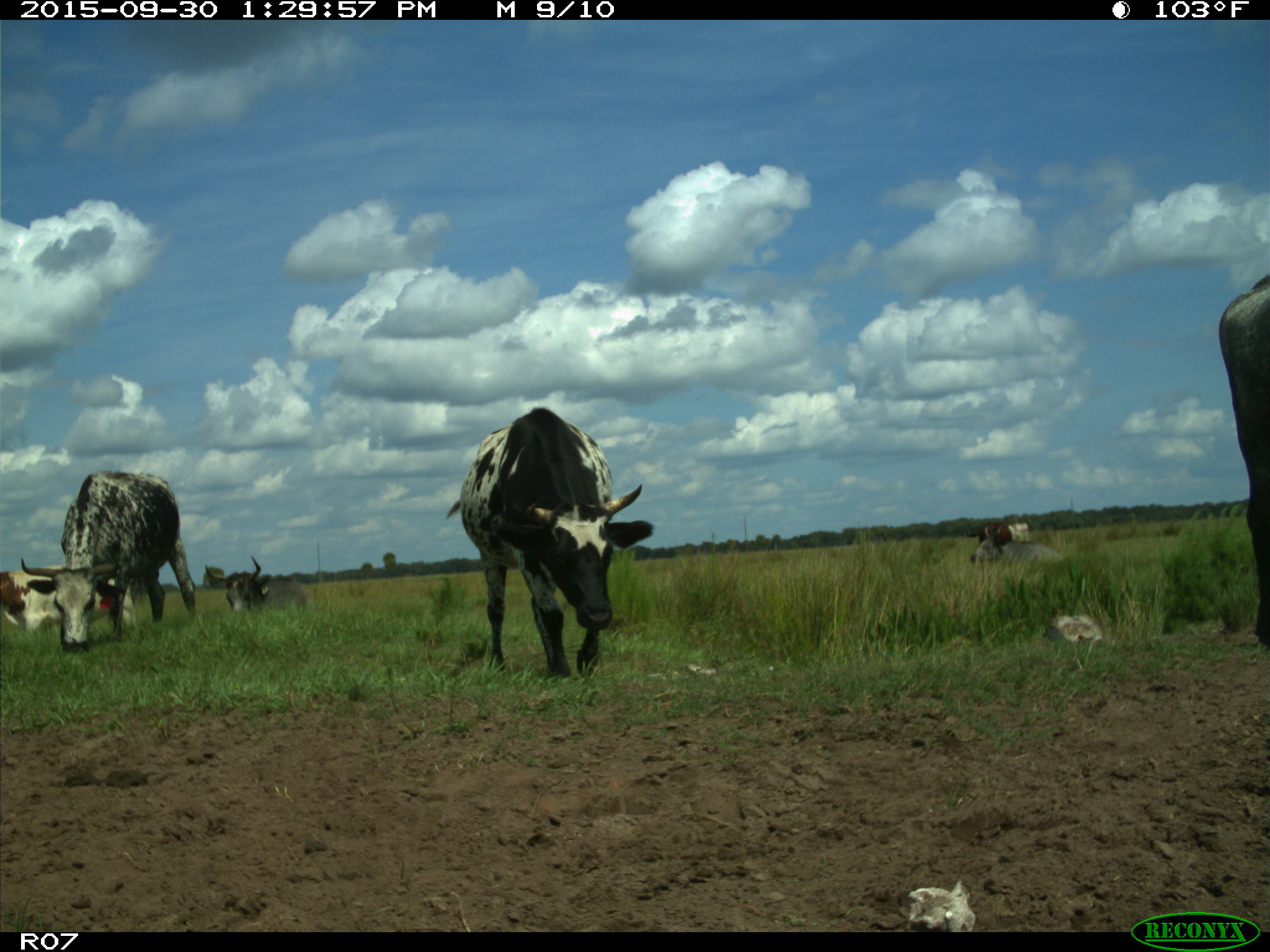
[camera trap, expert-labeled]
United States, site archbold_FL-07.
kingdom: Animalia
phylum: Chordata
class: Mammalia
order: Artiodactyla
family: Bovidae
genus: Bos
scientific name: Bos taurus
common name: domestic cow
Bos taurus (domestic cow).